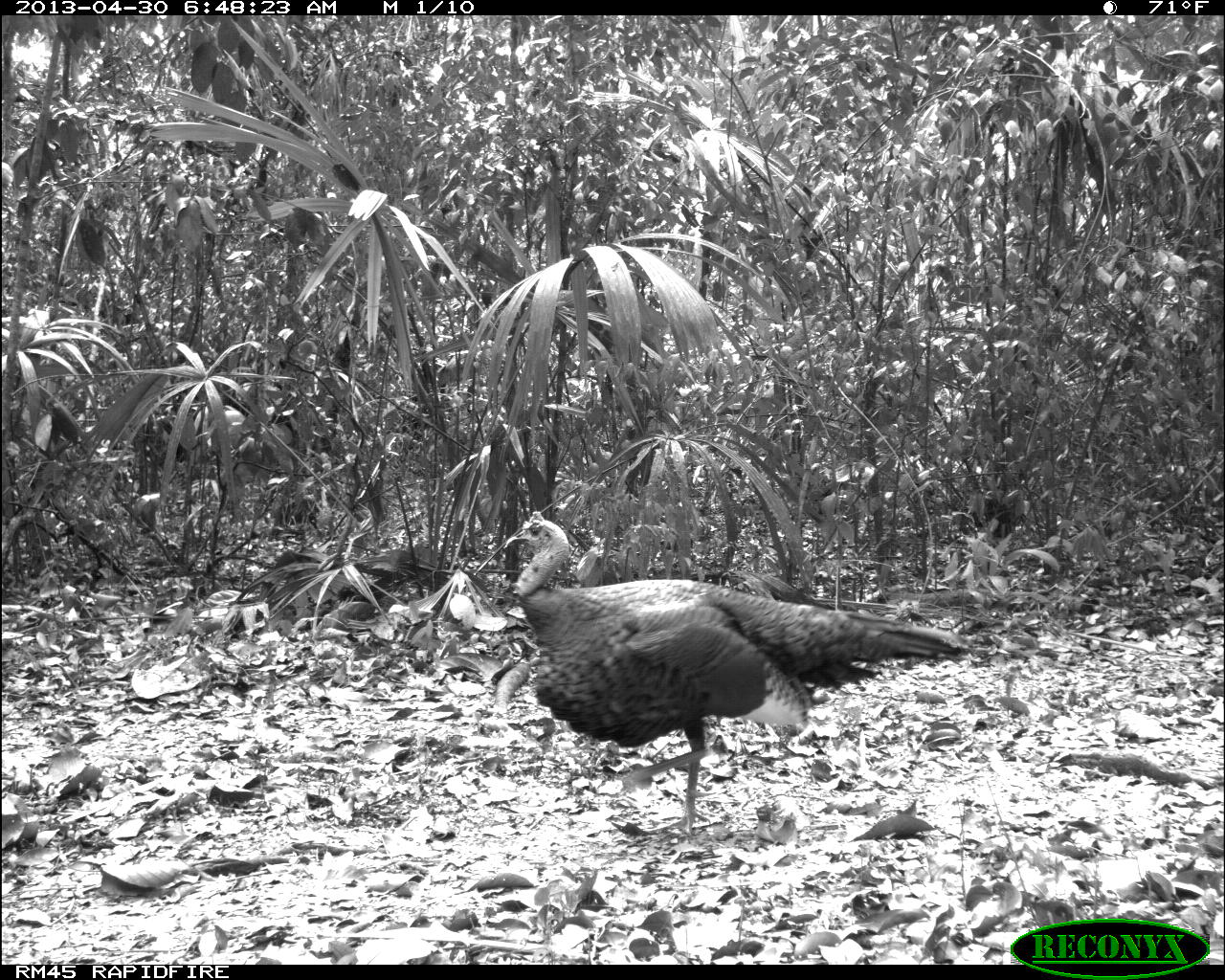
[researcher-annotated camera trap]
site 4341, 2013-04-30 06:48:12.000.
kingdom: Animalia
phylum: Chordata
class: Aves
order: Galliformes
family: Phasianidae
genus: Meleagris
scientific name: Meleagris ocellata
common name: ocellated turkey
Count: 1.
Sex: male.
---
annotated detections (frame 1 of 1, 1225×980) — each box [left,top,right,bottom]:
meleagris ocellata: [502,508,974,836]